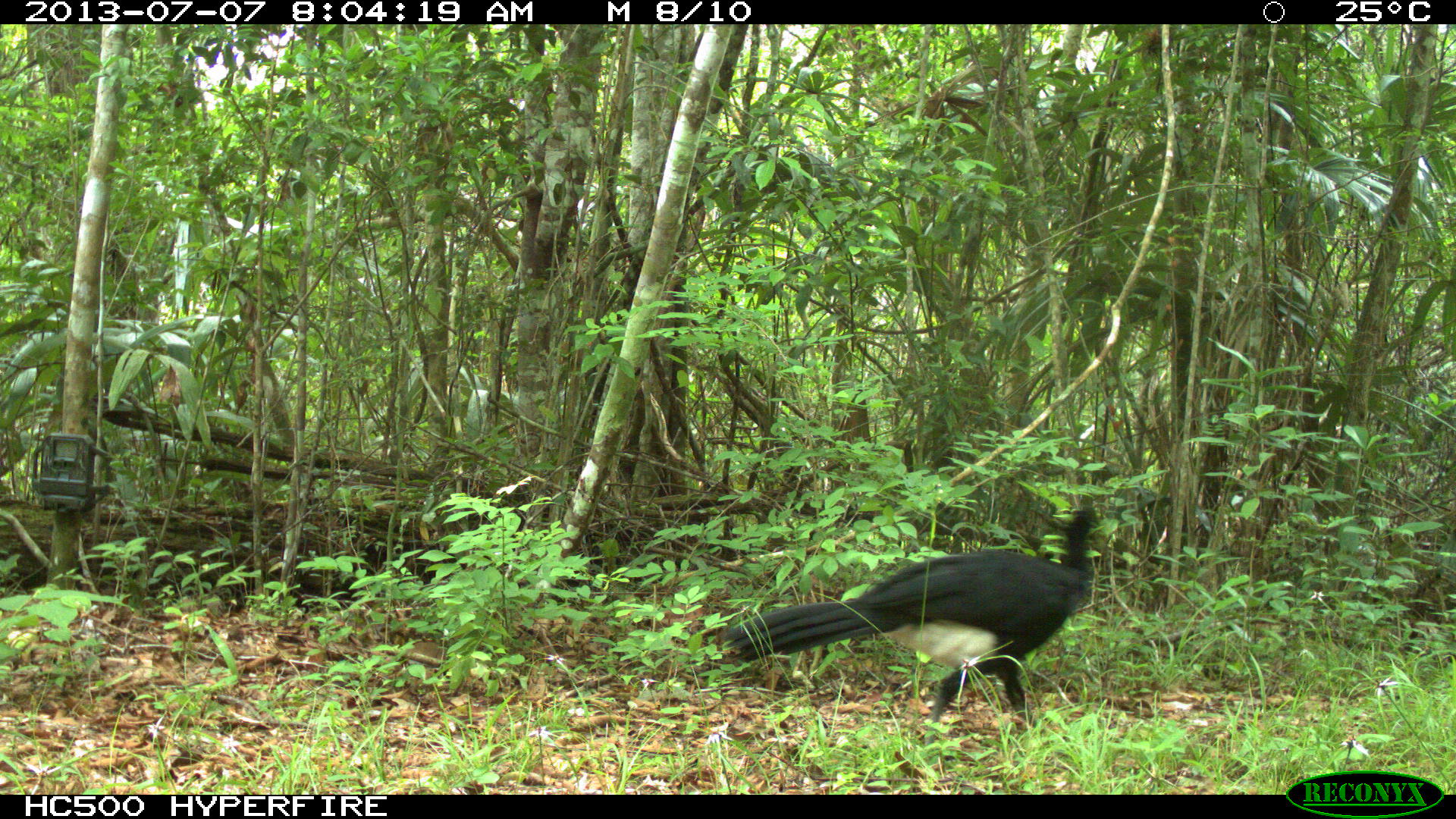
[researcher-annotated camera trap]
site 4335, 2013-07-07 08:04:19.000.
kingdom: Animalia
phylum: Chordata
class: Aves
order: Galliformes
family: Cracidae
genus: Crax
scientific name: Crax rubra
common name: great curassow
Crax rubra (great curassow), count 1, sex male.